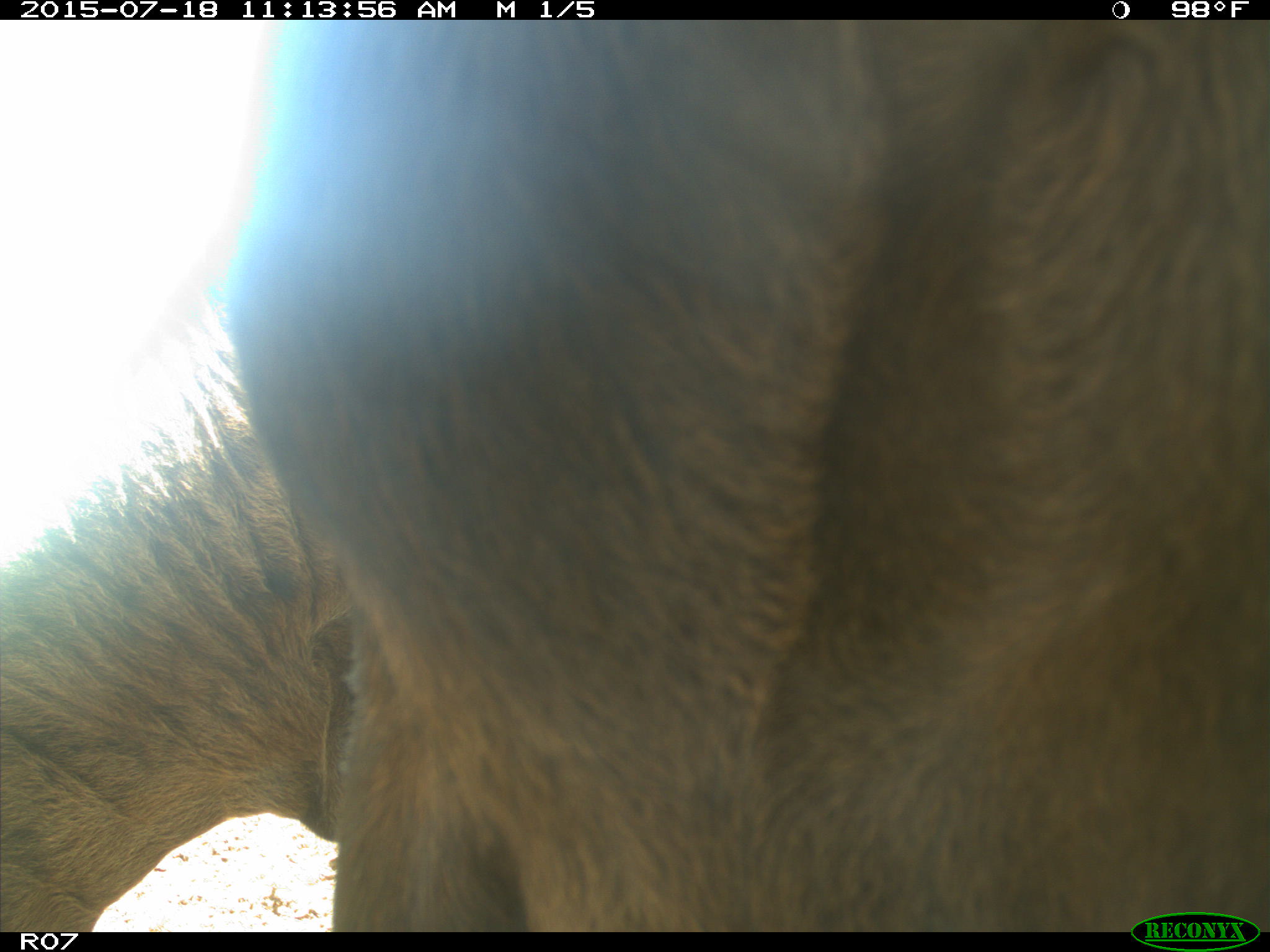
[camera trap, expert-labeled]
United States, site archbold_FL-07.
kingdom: Animalia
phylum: Chordata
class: Mammalia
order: Artiodactyla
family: Bovidae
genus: Bos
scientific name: Bos taurus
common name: domestic cow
Bos taurus (domestic cow).